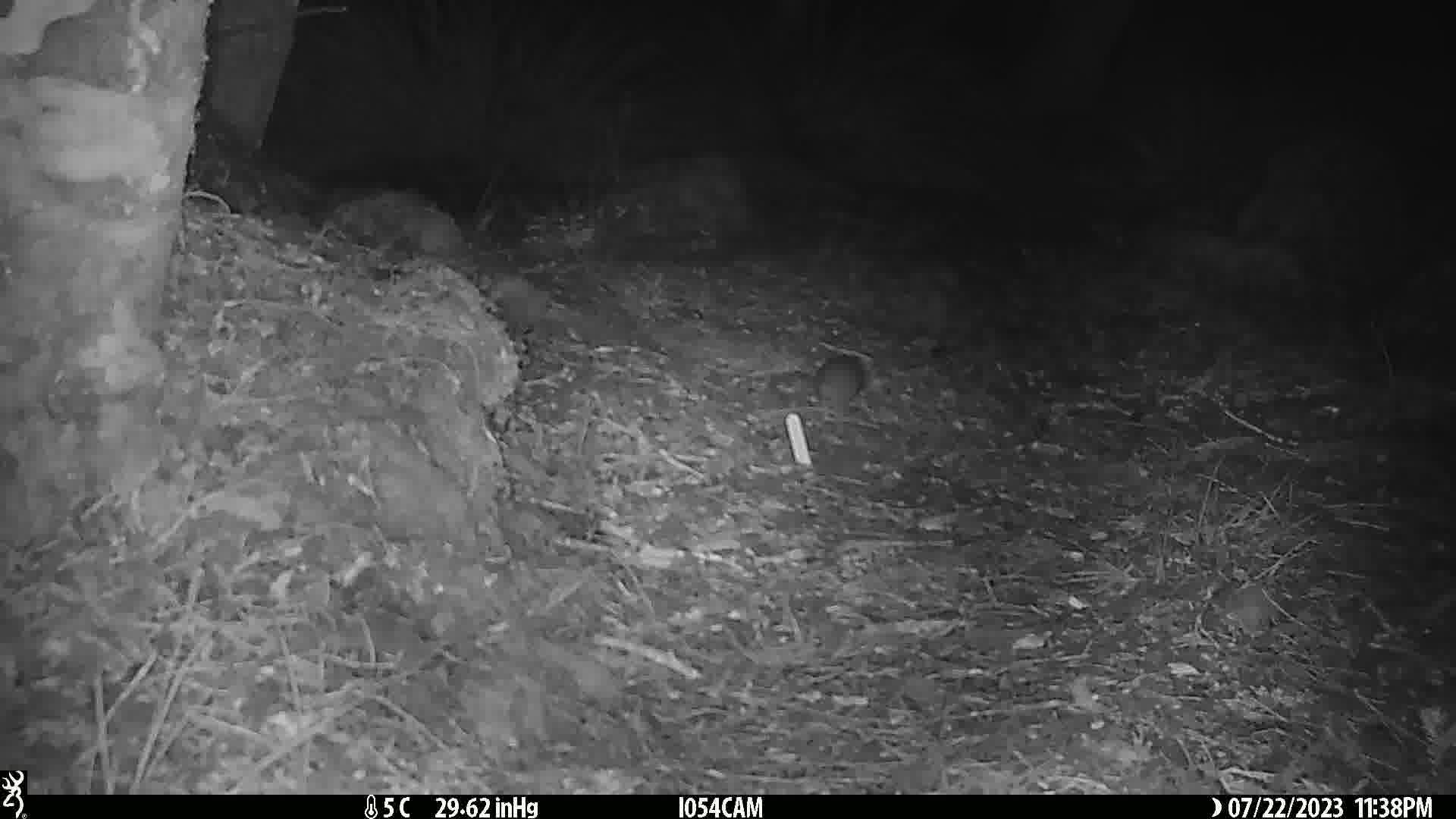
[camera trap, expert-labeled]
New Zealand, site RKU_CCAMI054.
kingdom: Animalia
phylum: Chordata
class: Mammalia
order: Rodentia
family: Muridae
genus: Rattus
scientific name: Rattus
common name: rat